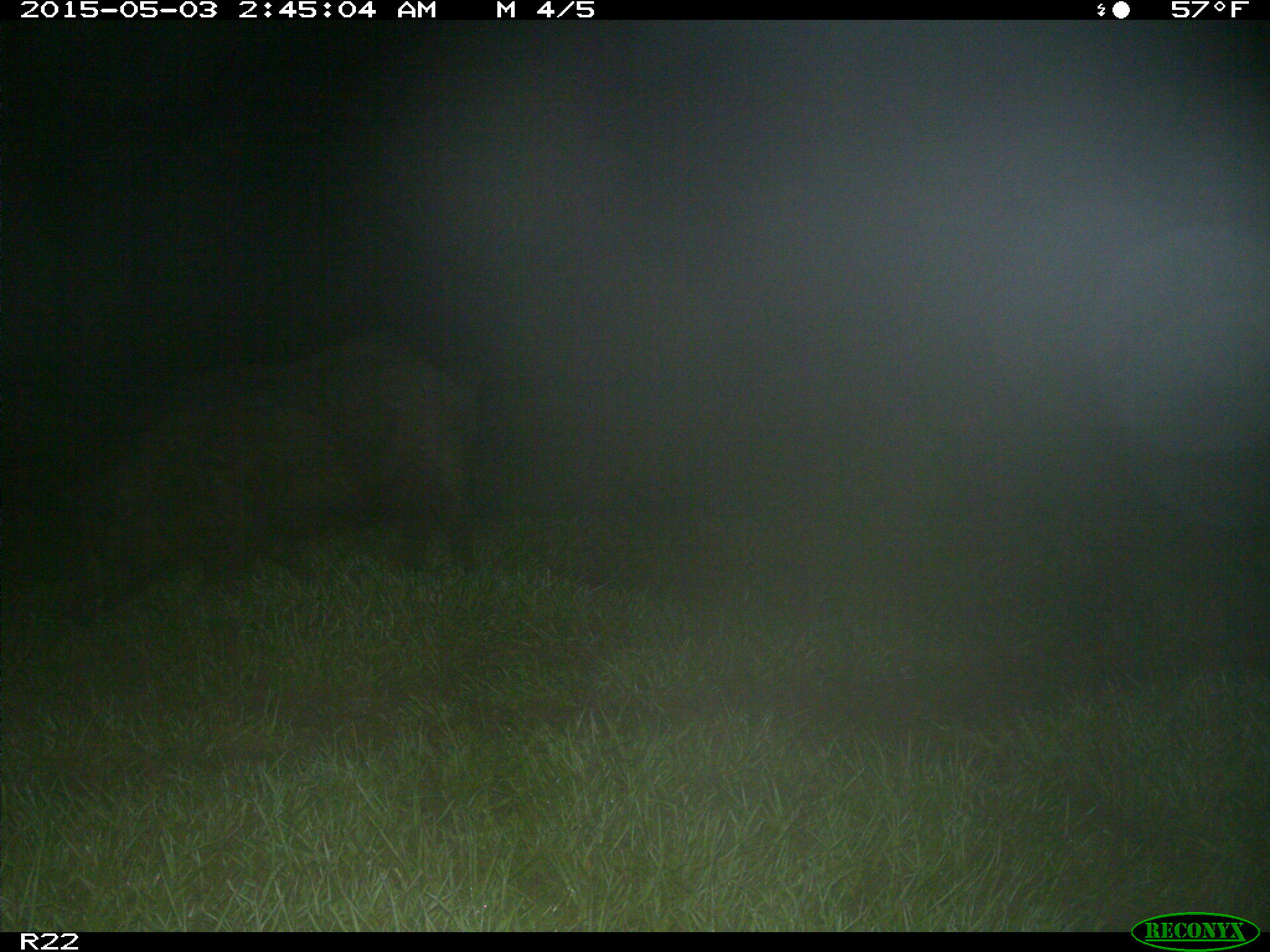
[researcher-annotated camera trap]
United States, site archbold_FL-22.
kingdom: Animalia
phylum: Chordata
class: Mammalia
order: Artiodactyla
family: Suidae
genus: Sus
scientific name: Sus scrofa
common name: wild boar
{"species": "Sus scrofa (wild boar)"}